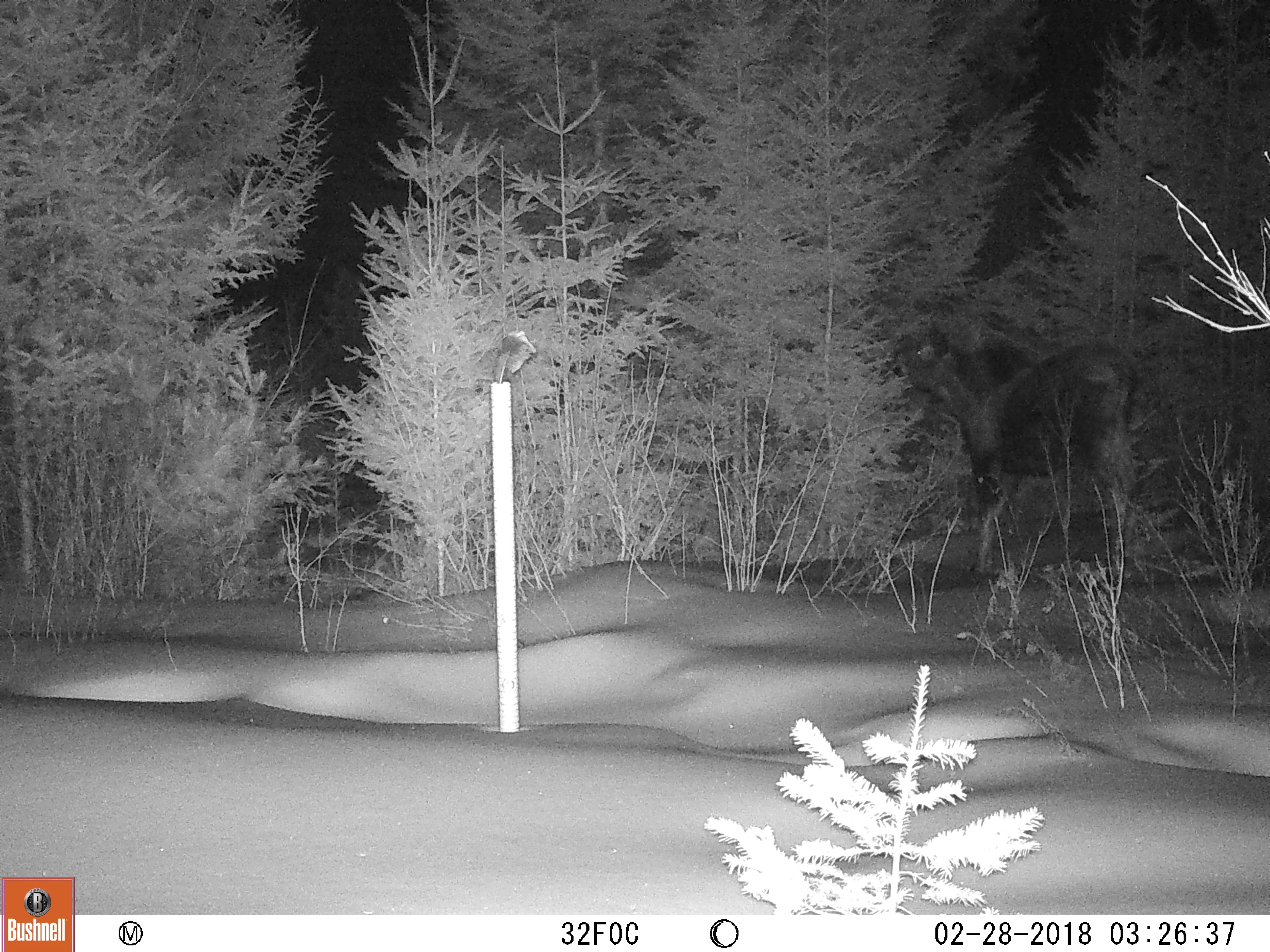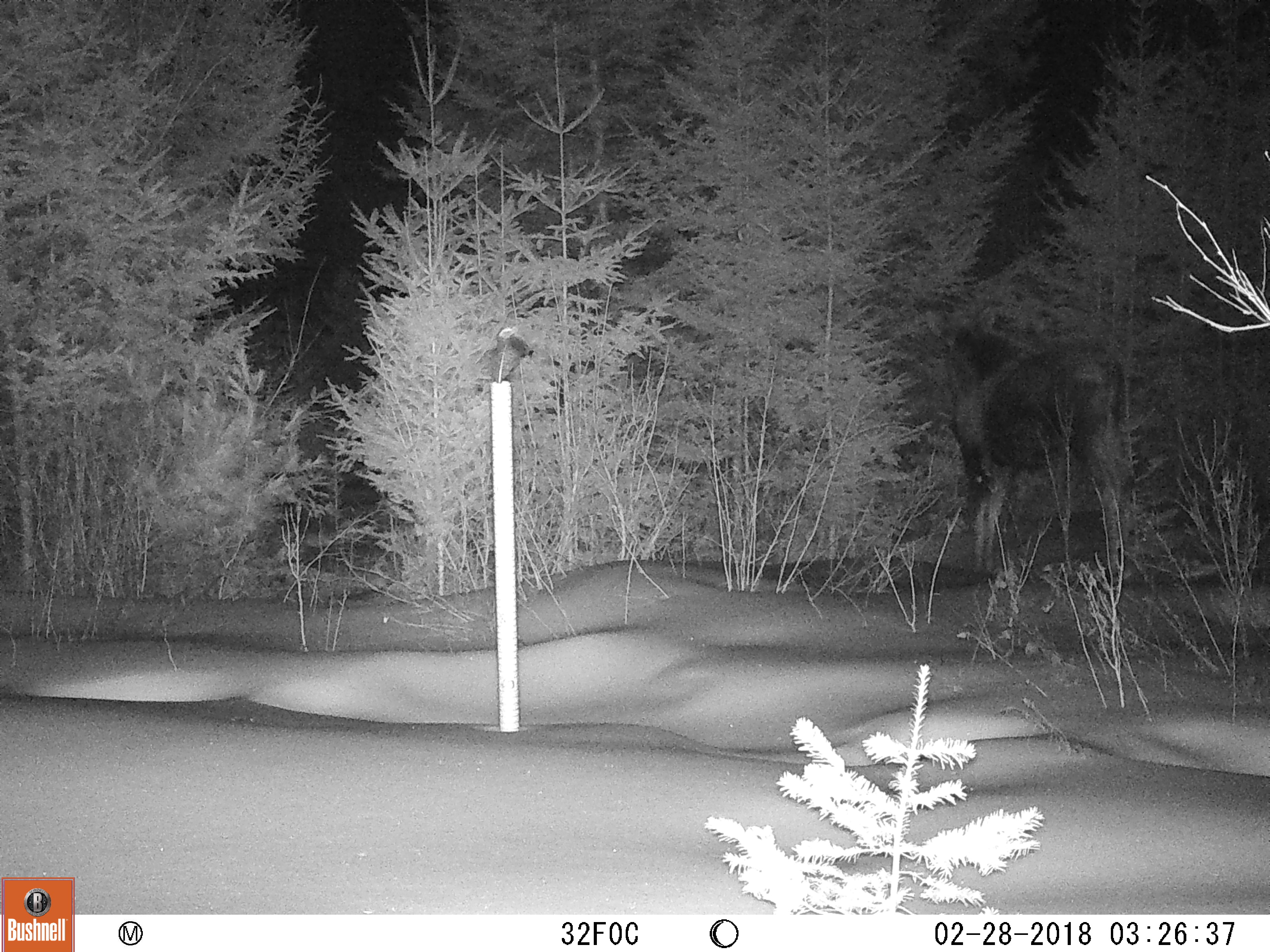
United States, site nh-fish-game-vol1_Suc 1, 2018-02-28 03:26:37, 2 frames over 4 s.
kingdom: Animalia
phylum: Chordata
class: Mammalia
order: Artiodactyla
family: Cervidae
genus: Alces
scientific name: Alces alces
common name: moose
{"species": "moose (Alces alces)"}